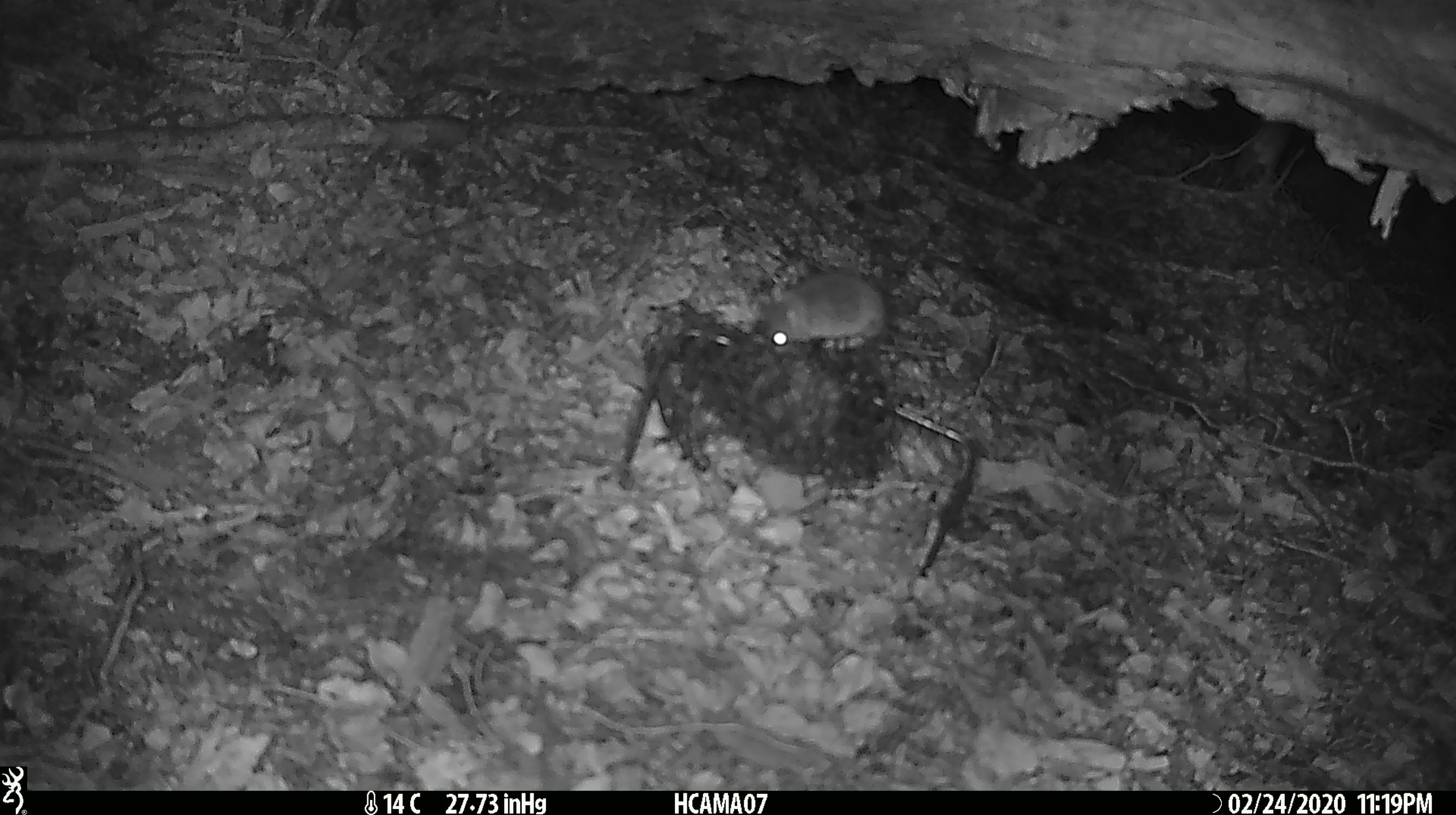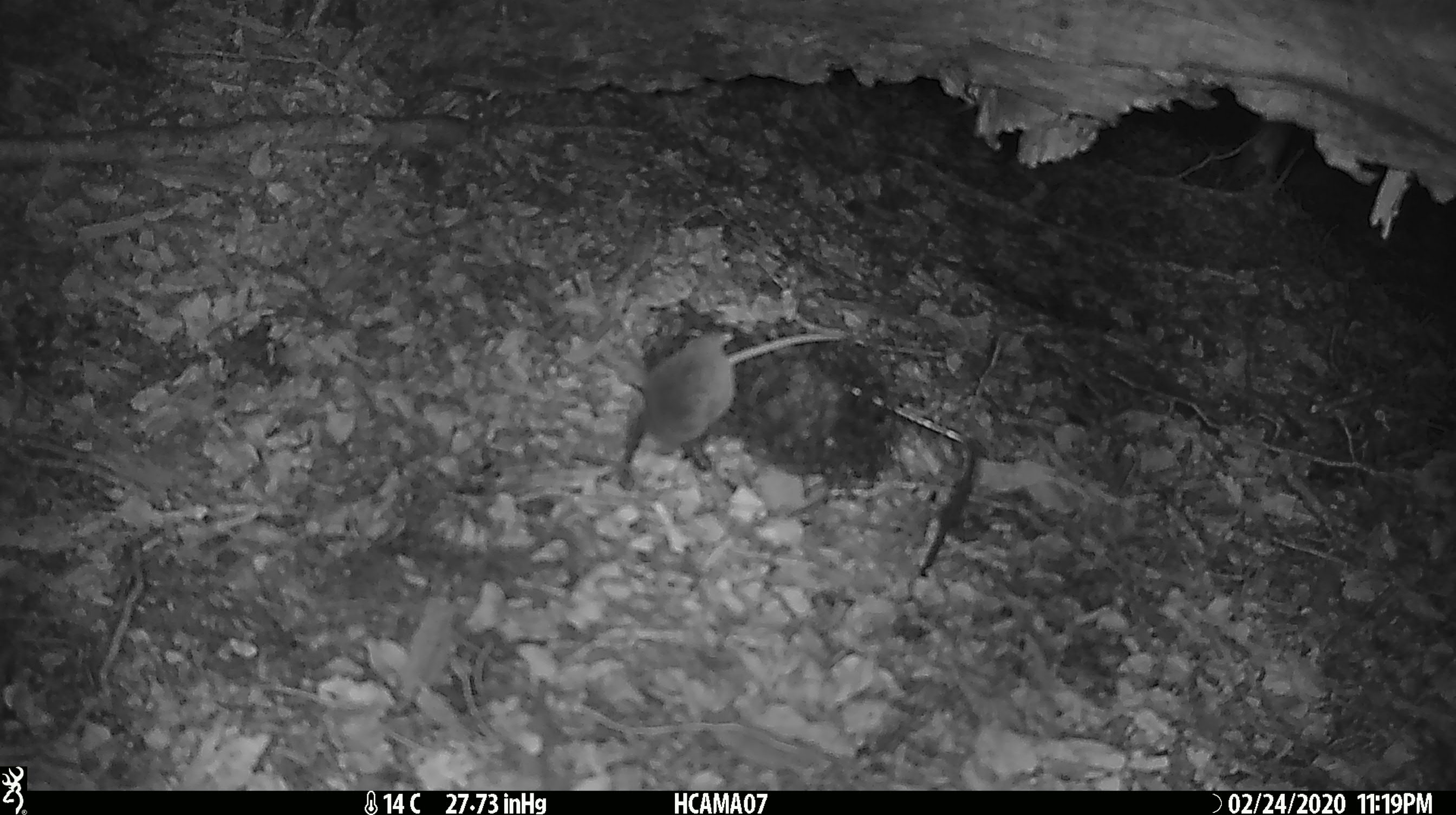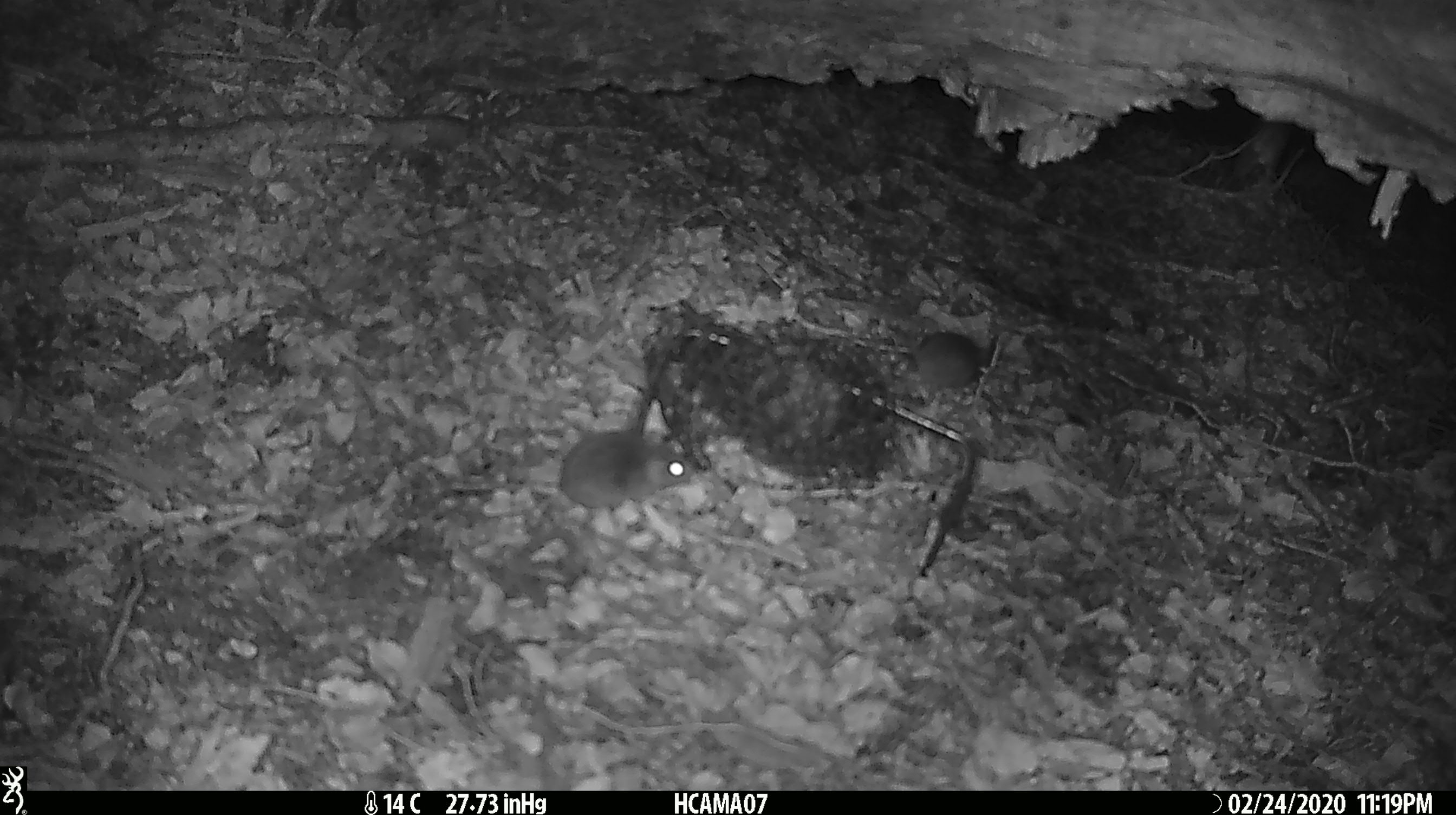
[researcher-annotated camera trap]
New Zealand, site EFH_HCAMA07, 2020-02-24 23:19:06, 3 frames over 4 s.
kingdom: Animalia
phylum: Chordata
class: Mammalia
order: Rodentia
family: Muridae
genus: Mus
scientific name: Mus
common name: mouse